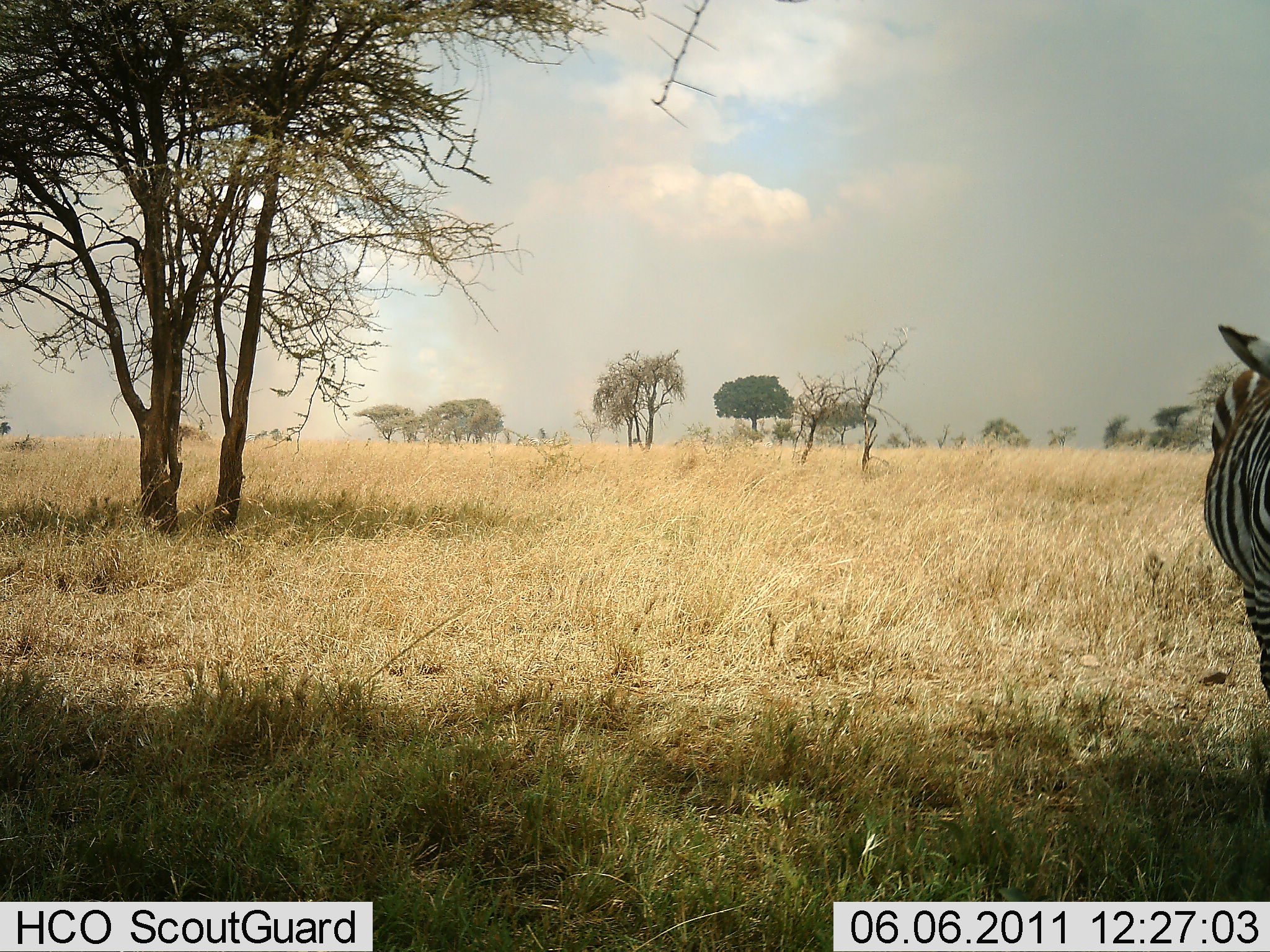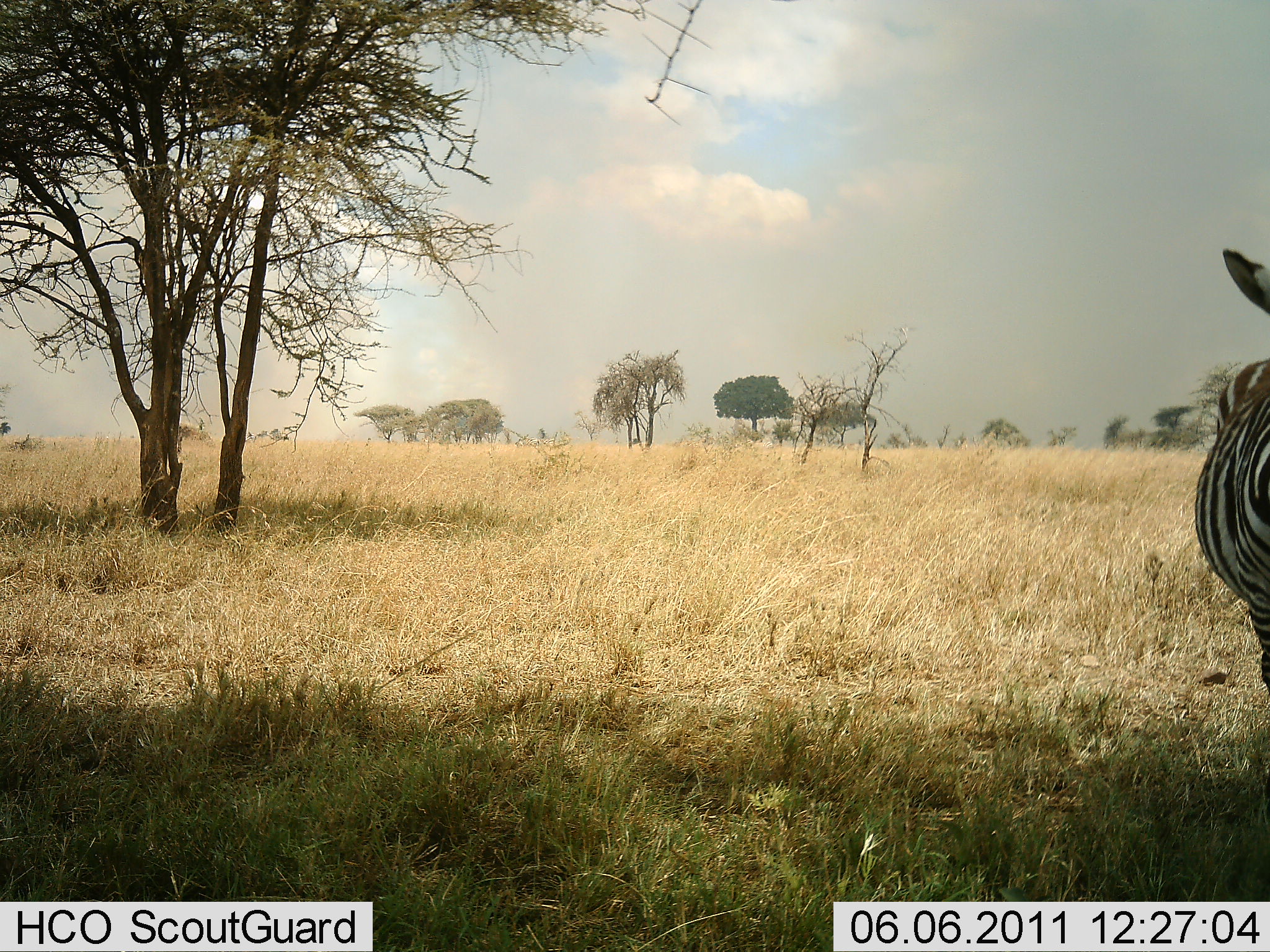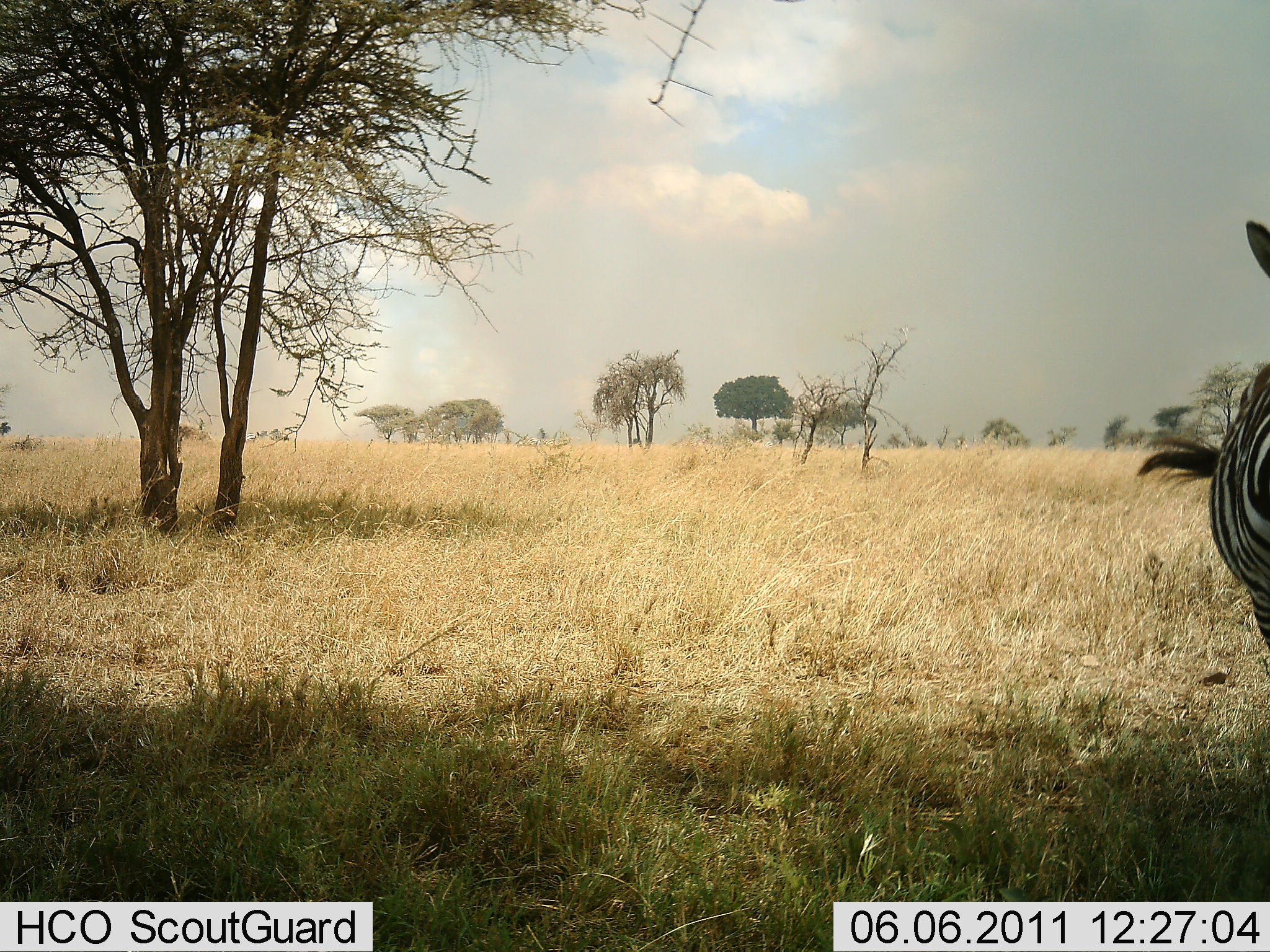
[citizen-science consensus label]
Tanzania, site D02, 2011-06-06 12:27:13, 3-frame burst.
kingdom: Animalia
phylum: Chordata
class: Mammalia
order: Perissodactyla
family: Equidae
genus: Equus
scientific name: Equus quagga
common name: plains zebra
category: zebra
Zebra (plains zebra) (Equus quagga), count 1. Behavior (volunteer vote fractions): standing 83%, resting 0%, moving 17%, interacting 0%. Young present (vote fraction): 0%. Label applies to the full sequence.